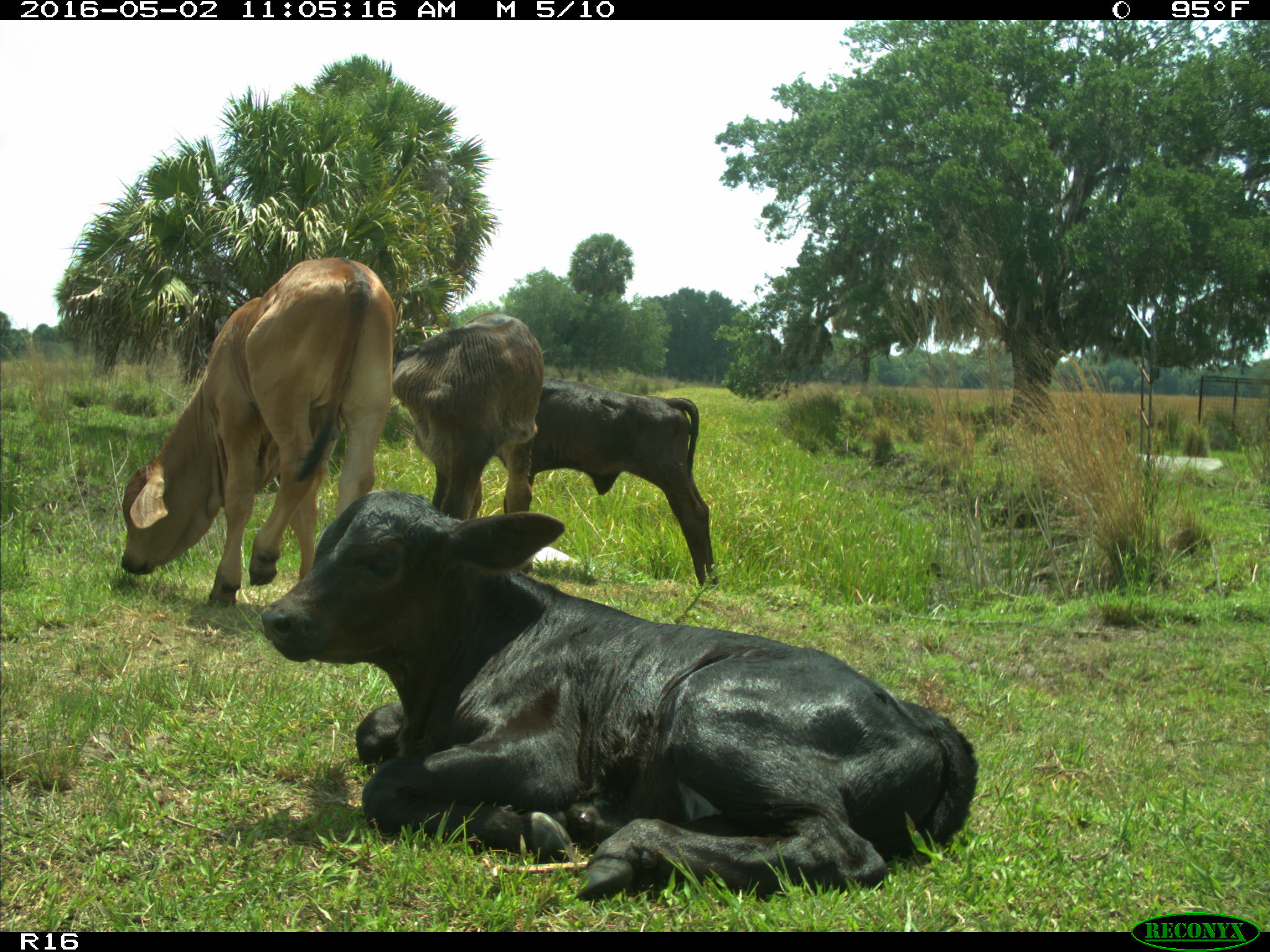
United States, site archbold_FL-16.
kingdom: Animalia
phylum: Chordata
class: Mammalia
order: Artiodactyla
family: Bovidae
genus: Bos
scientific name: Bos taurus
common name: domestic cow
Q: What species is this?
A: Bos taurus (domestic cow).